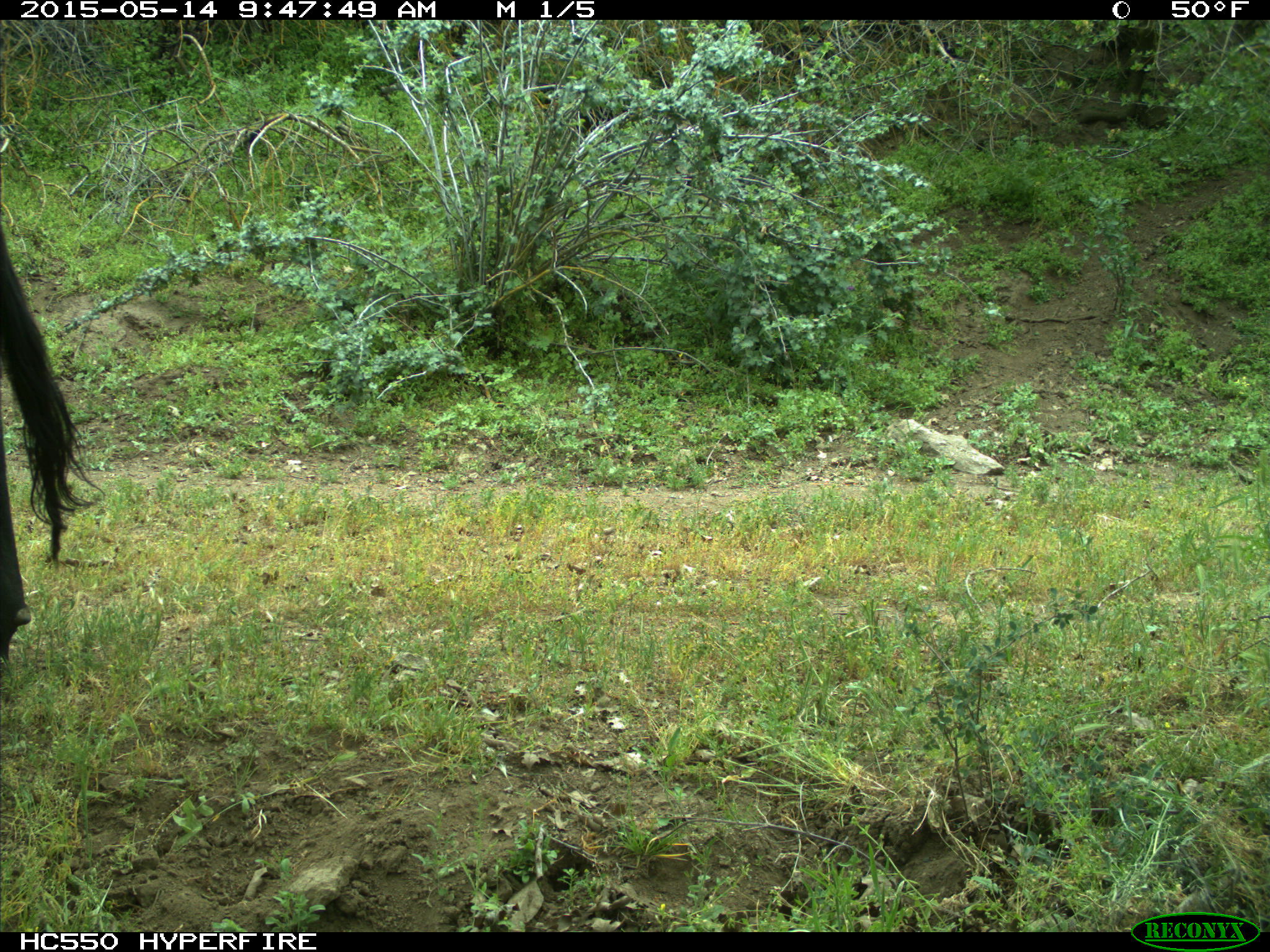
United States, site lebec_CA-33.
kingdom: Animalia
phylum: Chordata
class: Mammalia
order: Artiodactyla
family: Bovidae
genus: Bos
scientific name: Bos taurus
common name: domestic cow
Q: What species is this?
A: Bos taurus (domestic cow).